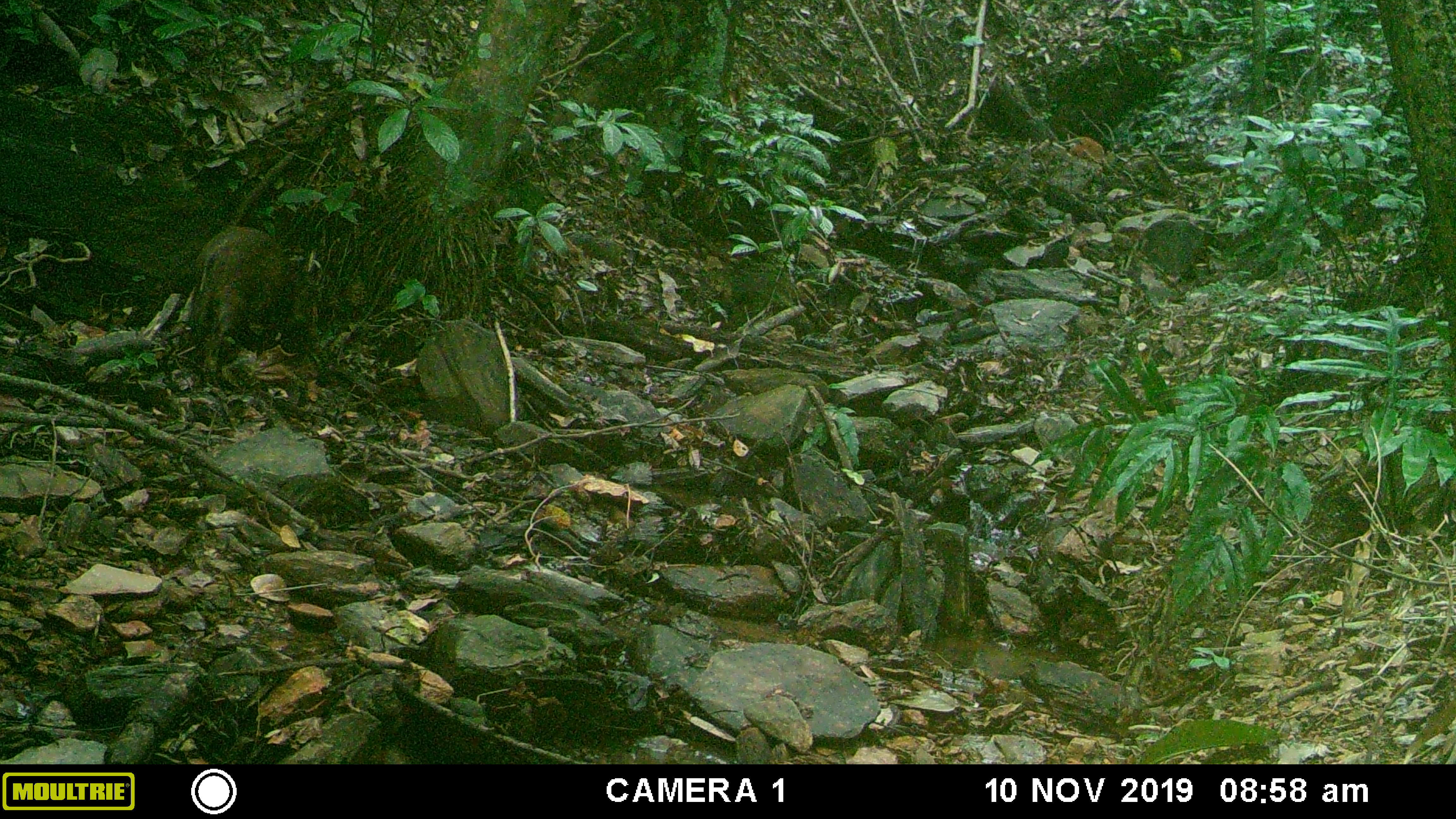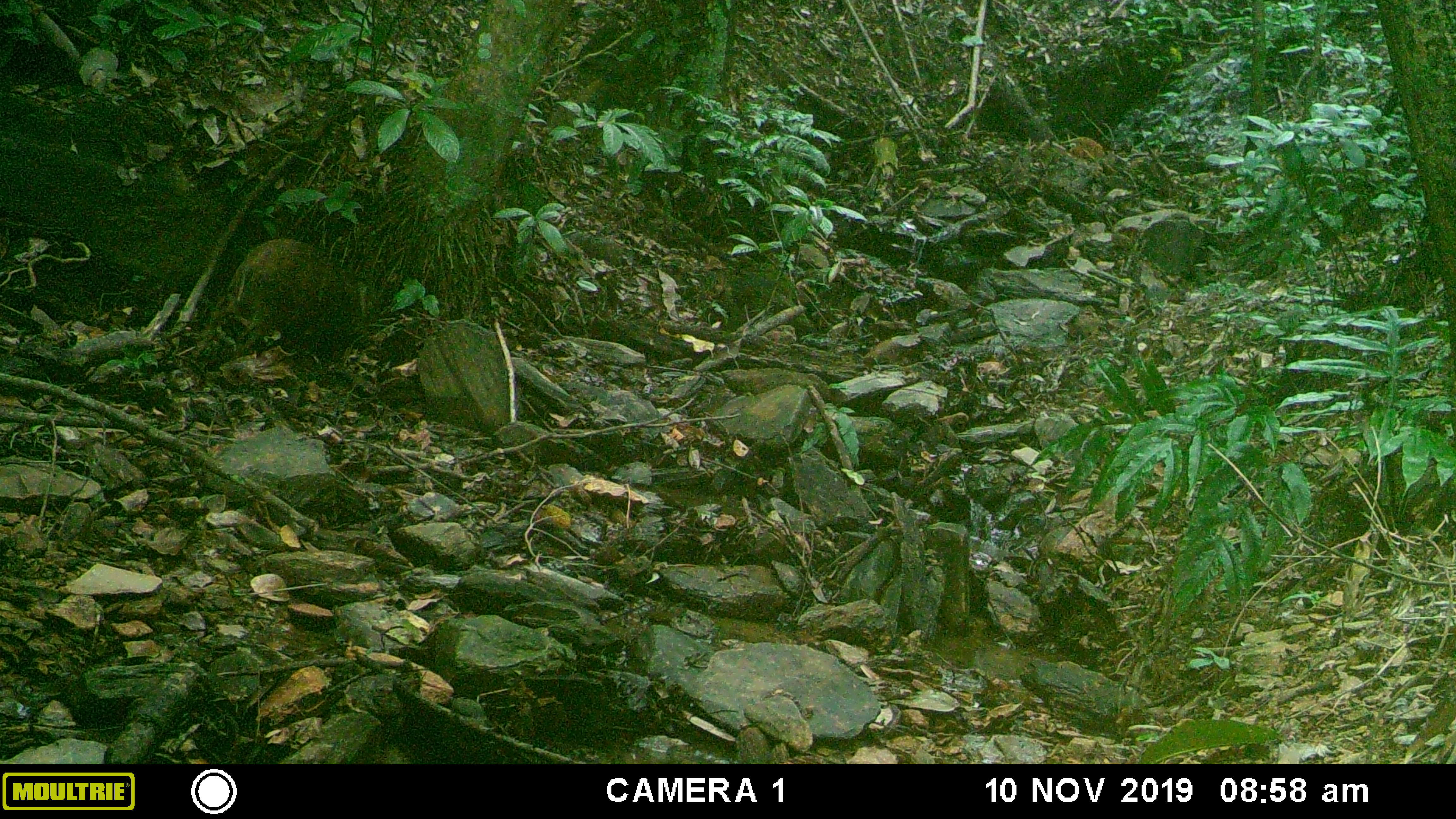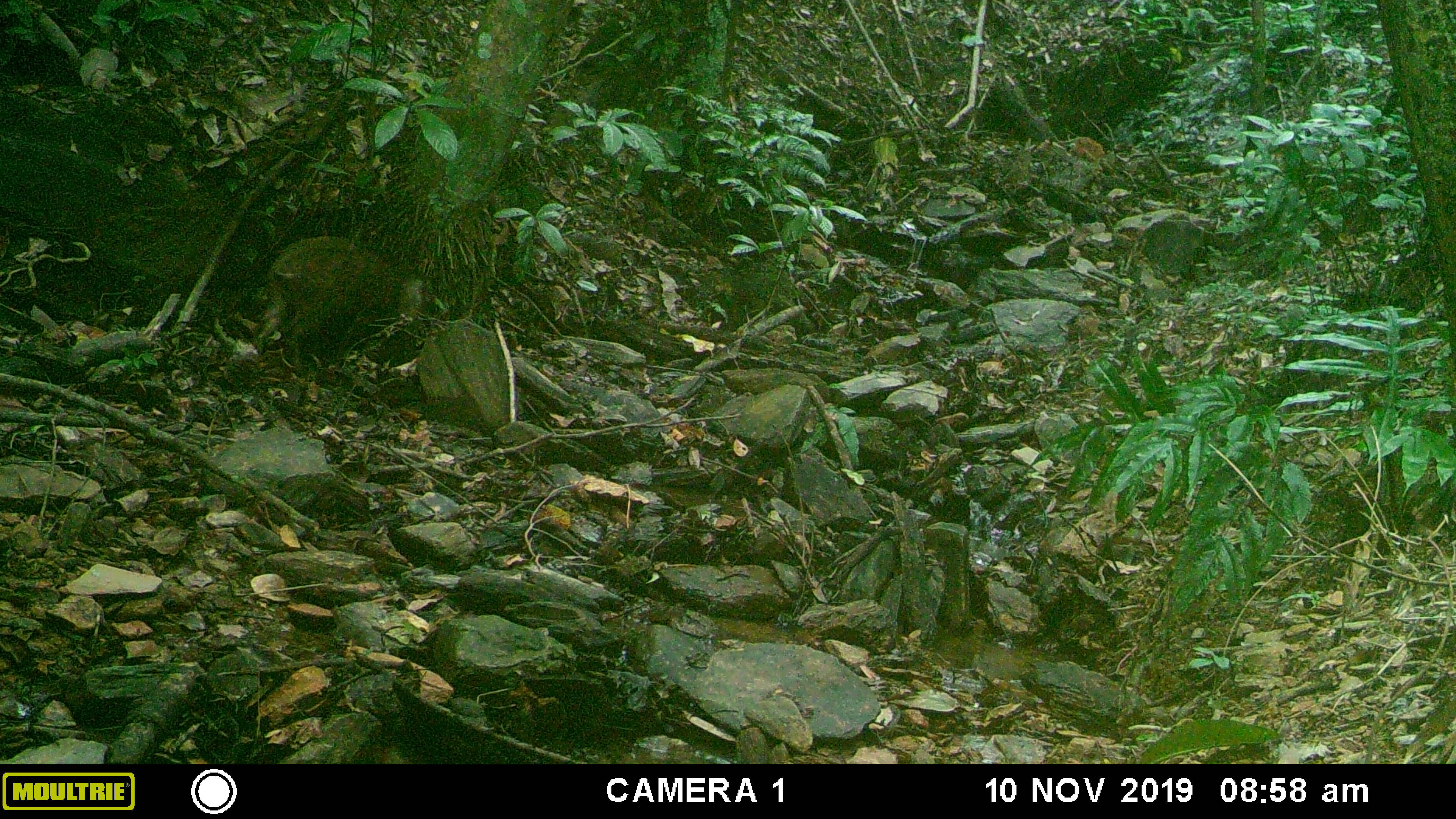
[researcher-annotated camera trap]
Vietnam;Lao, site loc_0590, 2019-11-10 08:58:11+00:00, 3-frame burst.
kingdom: Animalia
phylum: Chordata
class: Mammalia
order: Artiodactyla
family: Suidae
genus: Sus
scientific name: Sus scrofa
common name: eurasian wild pig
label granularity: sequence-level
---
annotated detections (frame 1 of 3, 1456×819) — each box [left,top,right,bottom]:
eurasian wild pig: [186,225,294,372]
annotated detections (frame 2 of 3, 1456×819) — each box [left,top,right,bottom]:
eurasian wild pig: [227,237,358,354]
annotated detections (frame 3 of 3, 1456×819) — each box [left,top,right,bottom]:
eurasian wild pig: [254,233,424,352]